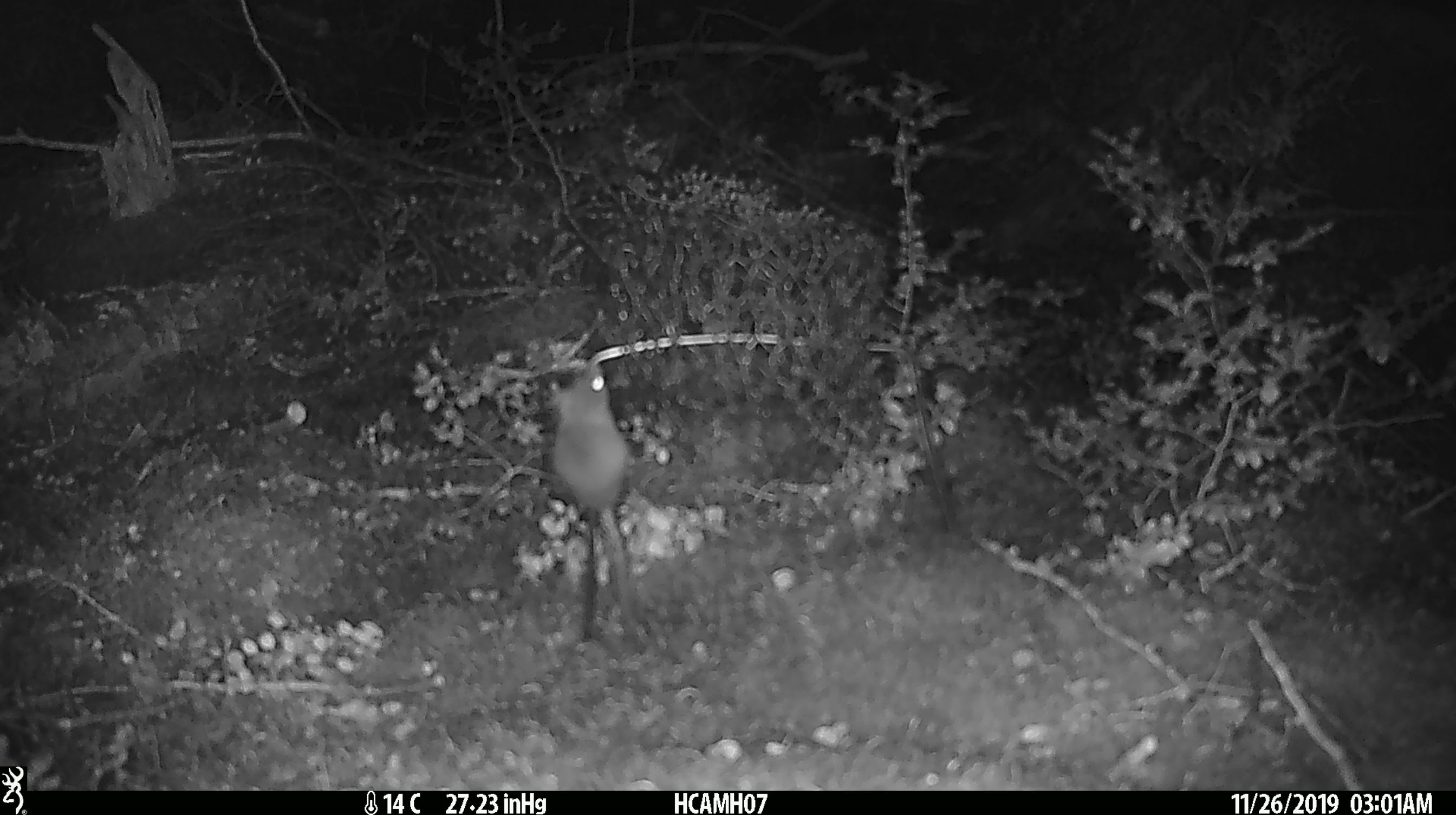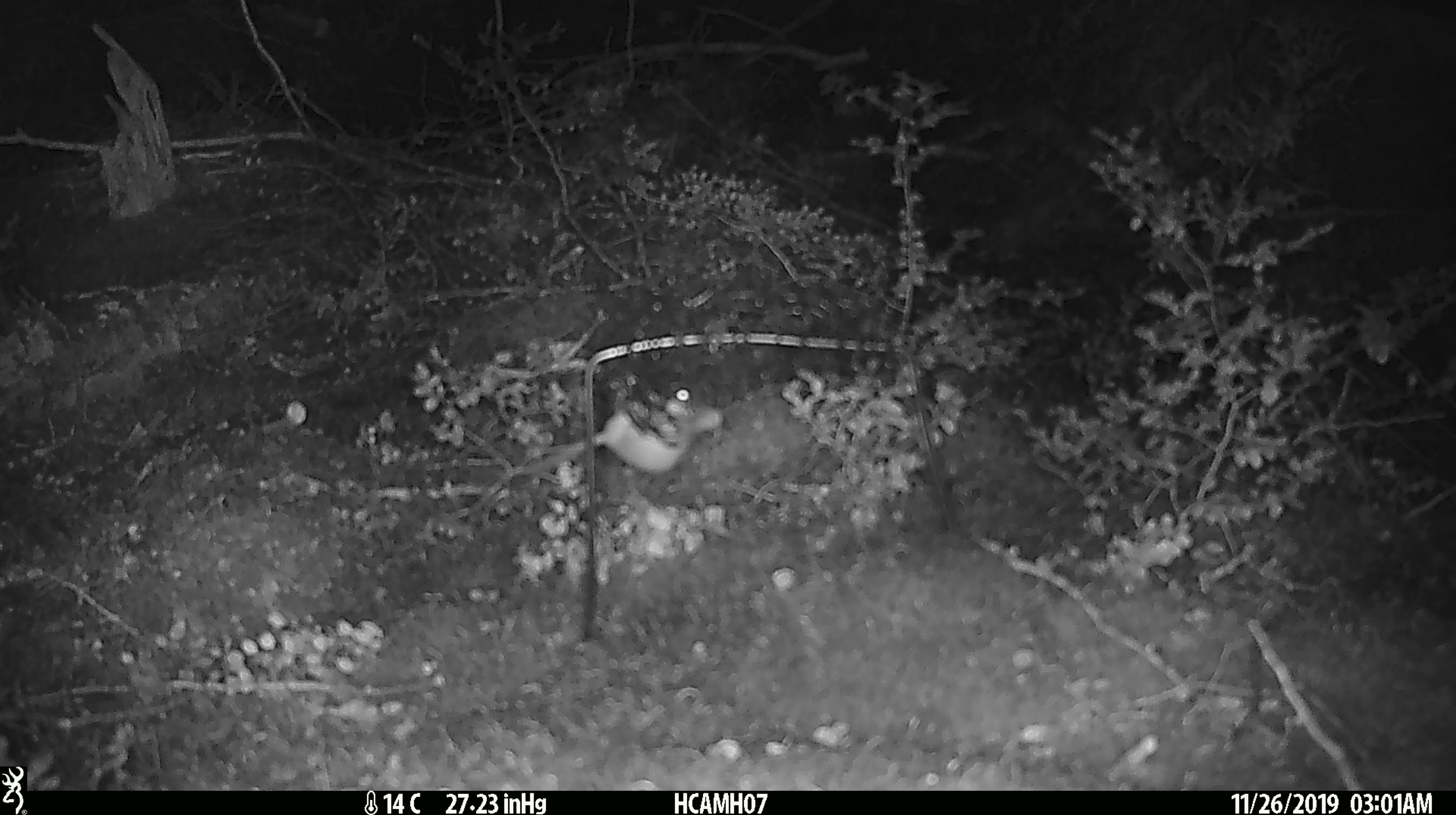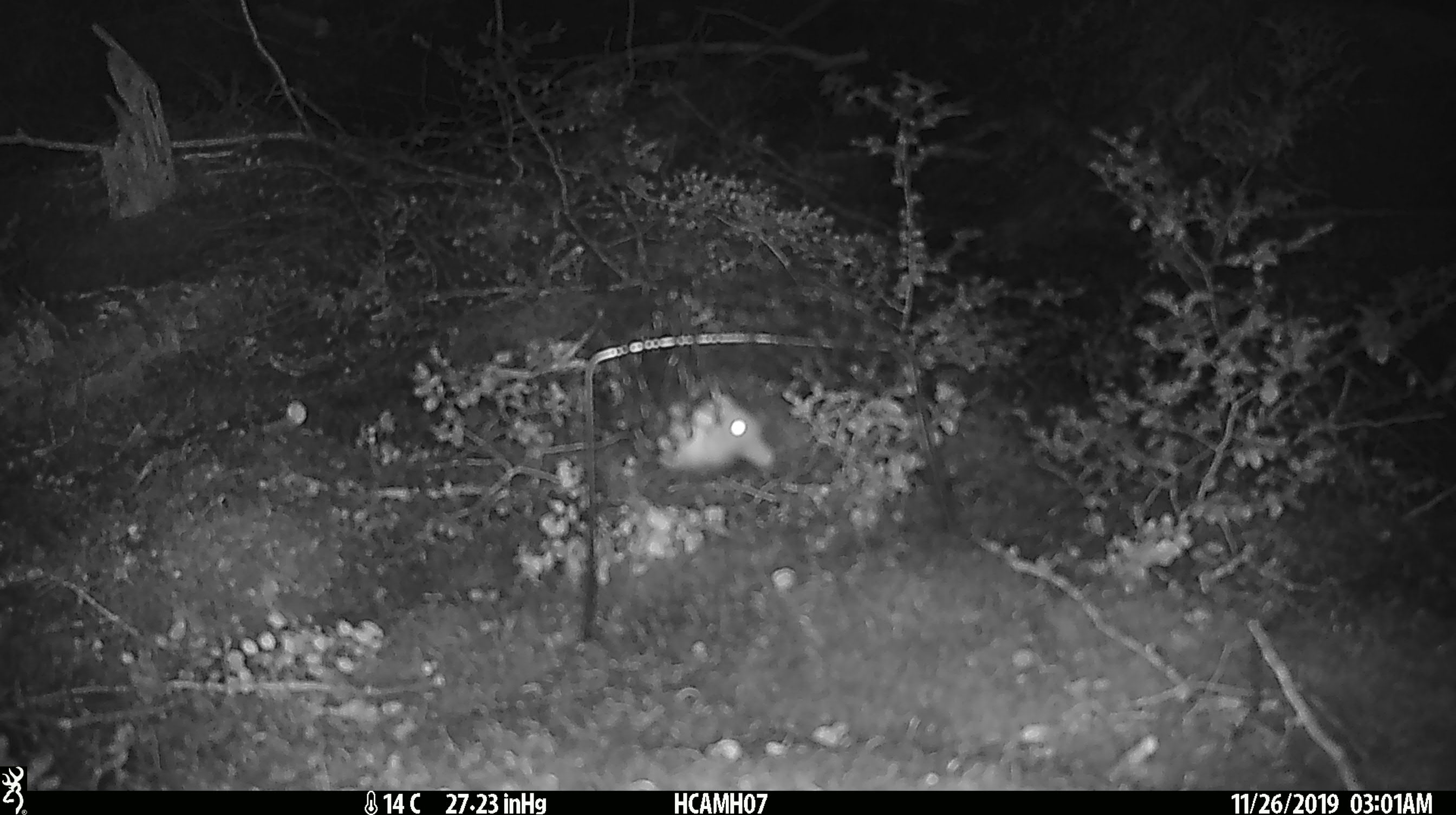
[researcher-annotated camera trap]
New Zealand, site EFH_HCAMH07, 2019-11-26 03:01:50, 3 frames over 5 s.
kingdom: Animalia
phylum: Chordata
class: Mammalia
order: Rodentia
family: Muridae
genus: Mus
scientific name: Mus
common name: mouse